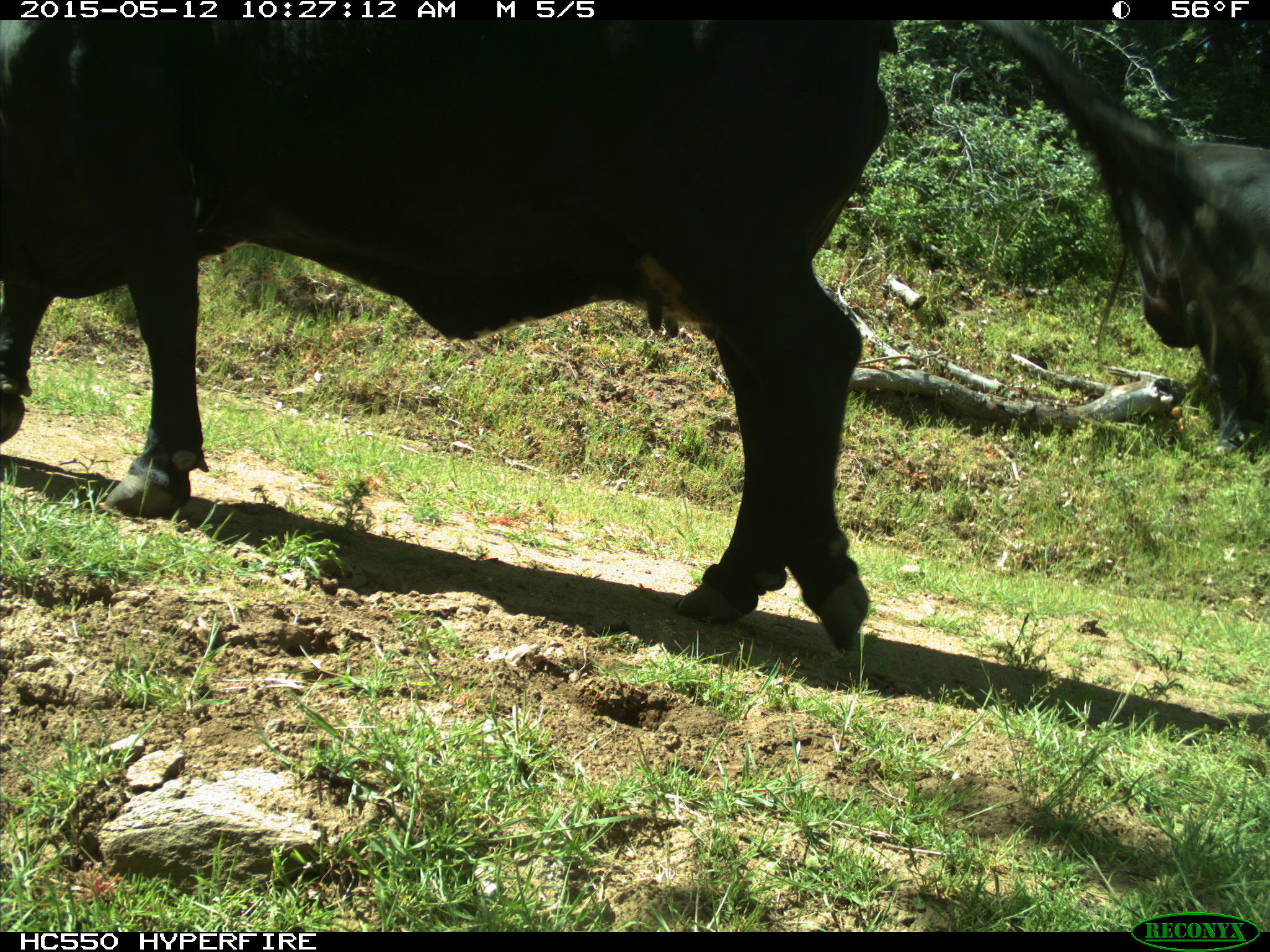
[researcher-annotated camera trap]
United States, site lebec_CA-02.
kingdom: Animalia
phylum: Chordata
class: Mammalia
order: Artiodactyla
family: Bovidae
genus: Bos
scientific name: Bos taurus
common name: domestic cow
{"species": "Bos taurus (domestic cow)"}